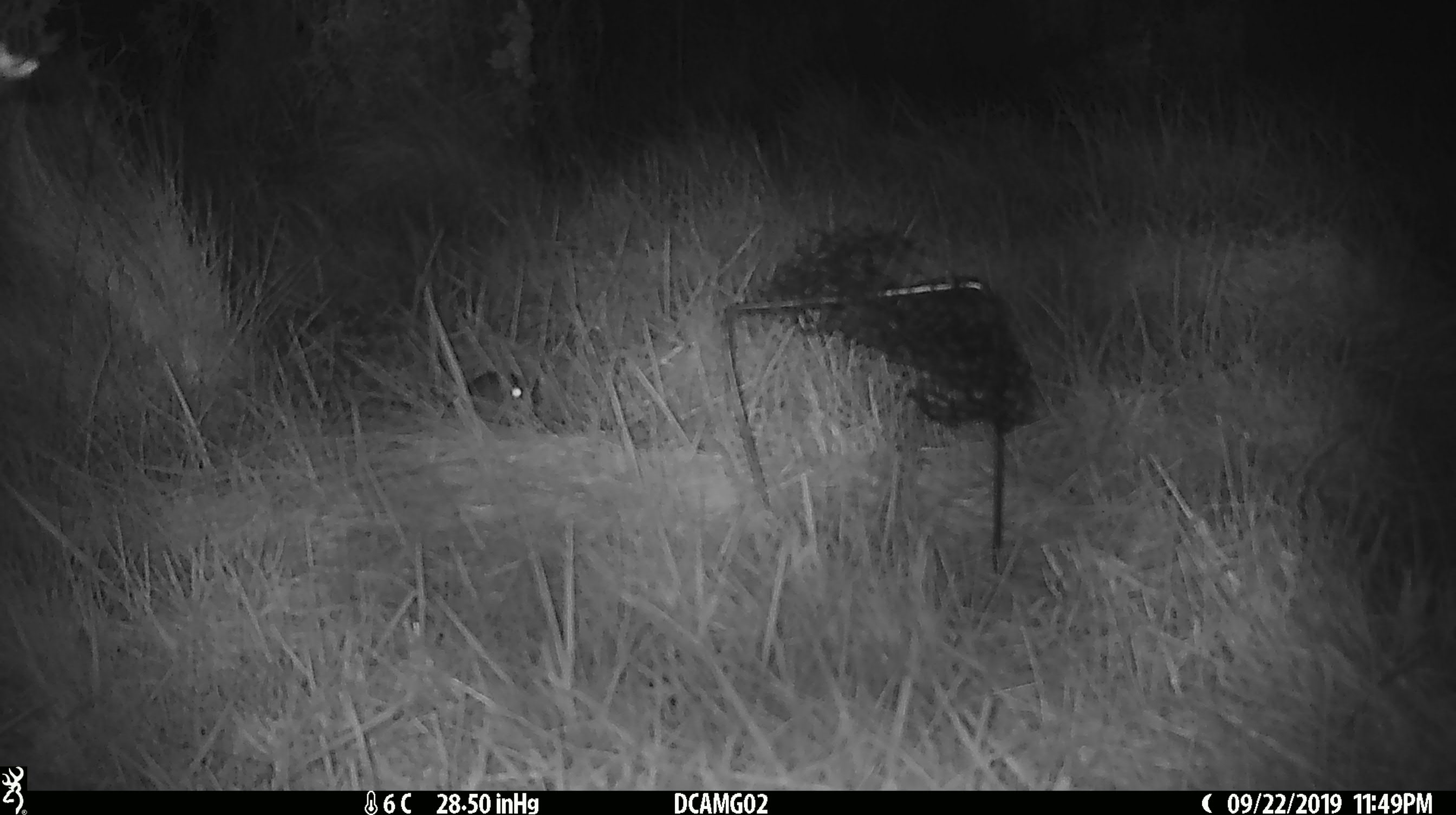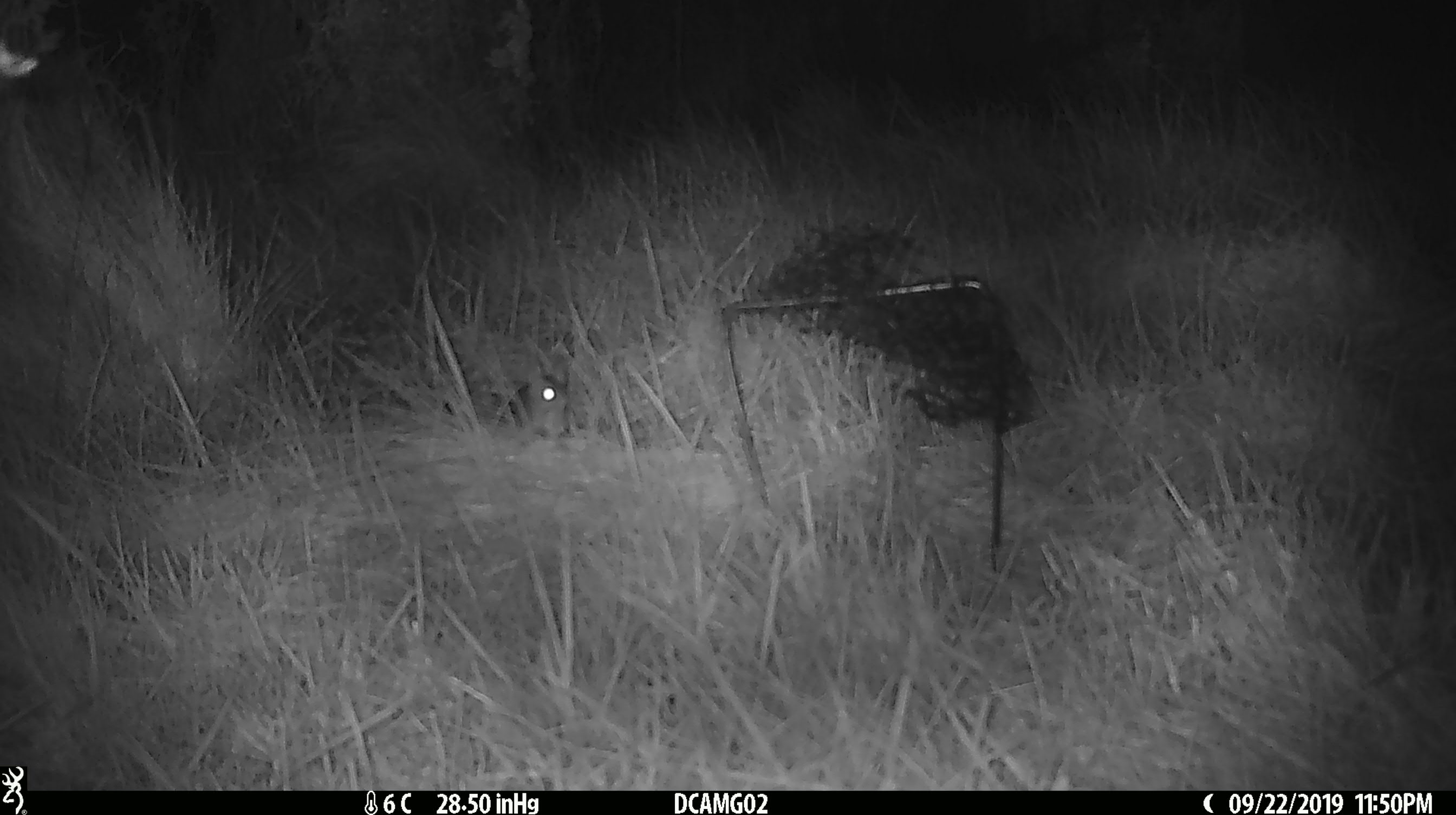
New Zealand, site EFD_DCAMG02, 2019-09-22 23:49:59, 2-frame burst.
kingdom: Animalia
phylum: Chordata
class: Mammalia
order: Rodentia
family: Muridae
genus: Mus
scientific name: Mus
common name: mouse